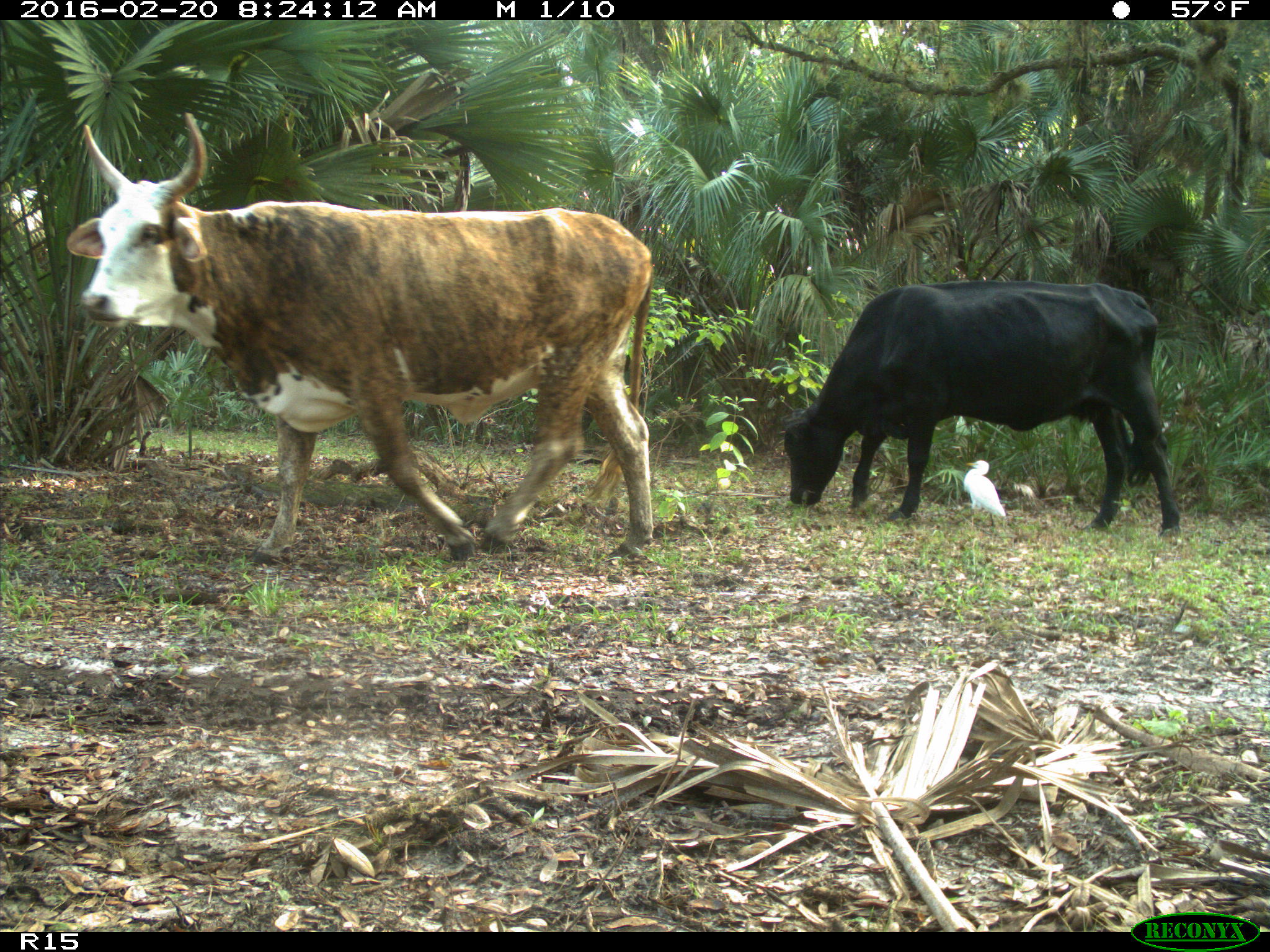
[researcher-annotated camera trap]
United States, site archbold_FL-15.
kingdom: Animalia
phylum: Chordata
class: Mammalia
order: Artiodactyla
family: Bovidae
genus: Bos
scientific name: Bos taurus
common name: domestic cow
Bos taurus (domestic cow).